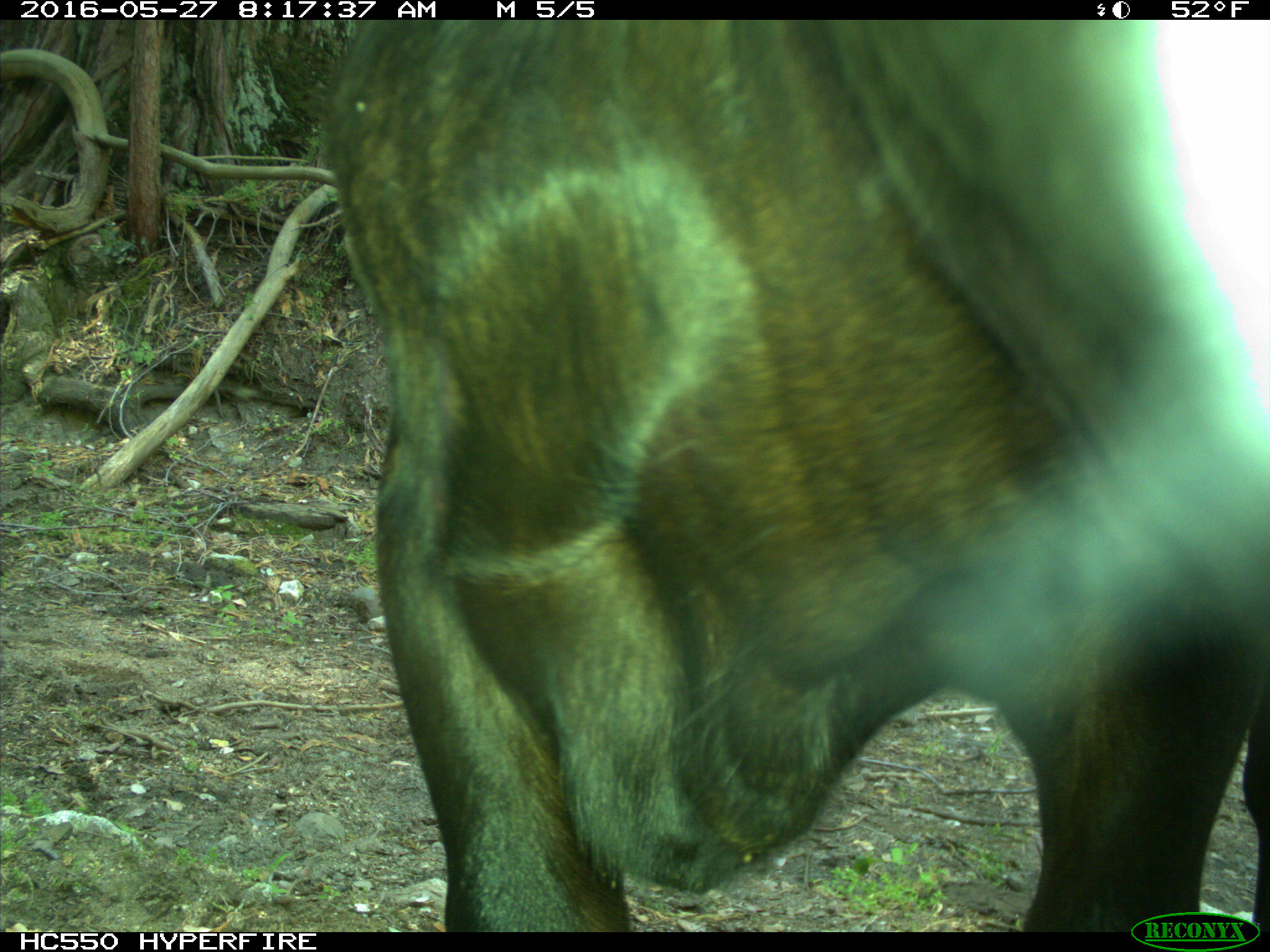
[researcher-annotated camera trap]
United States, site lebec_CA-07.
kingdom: Animalia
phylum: Chordata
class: Mammalia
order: Artiodactyla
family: Bovidae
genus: Bos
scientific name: Bos taurus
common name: domestic cow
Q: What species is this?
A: Bos taurus (domestic cow).